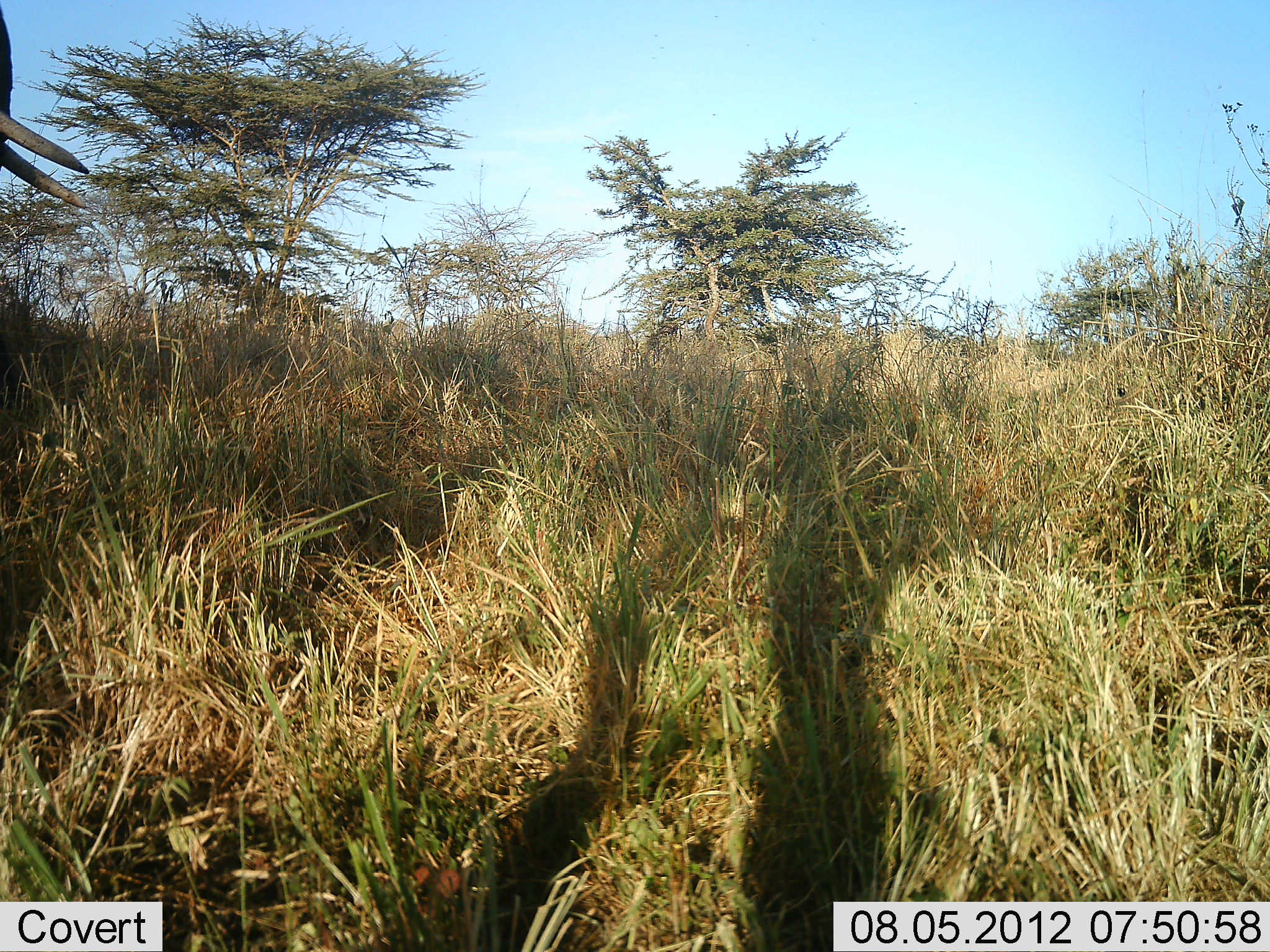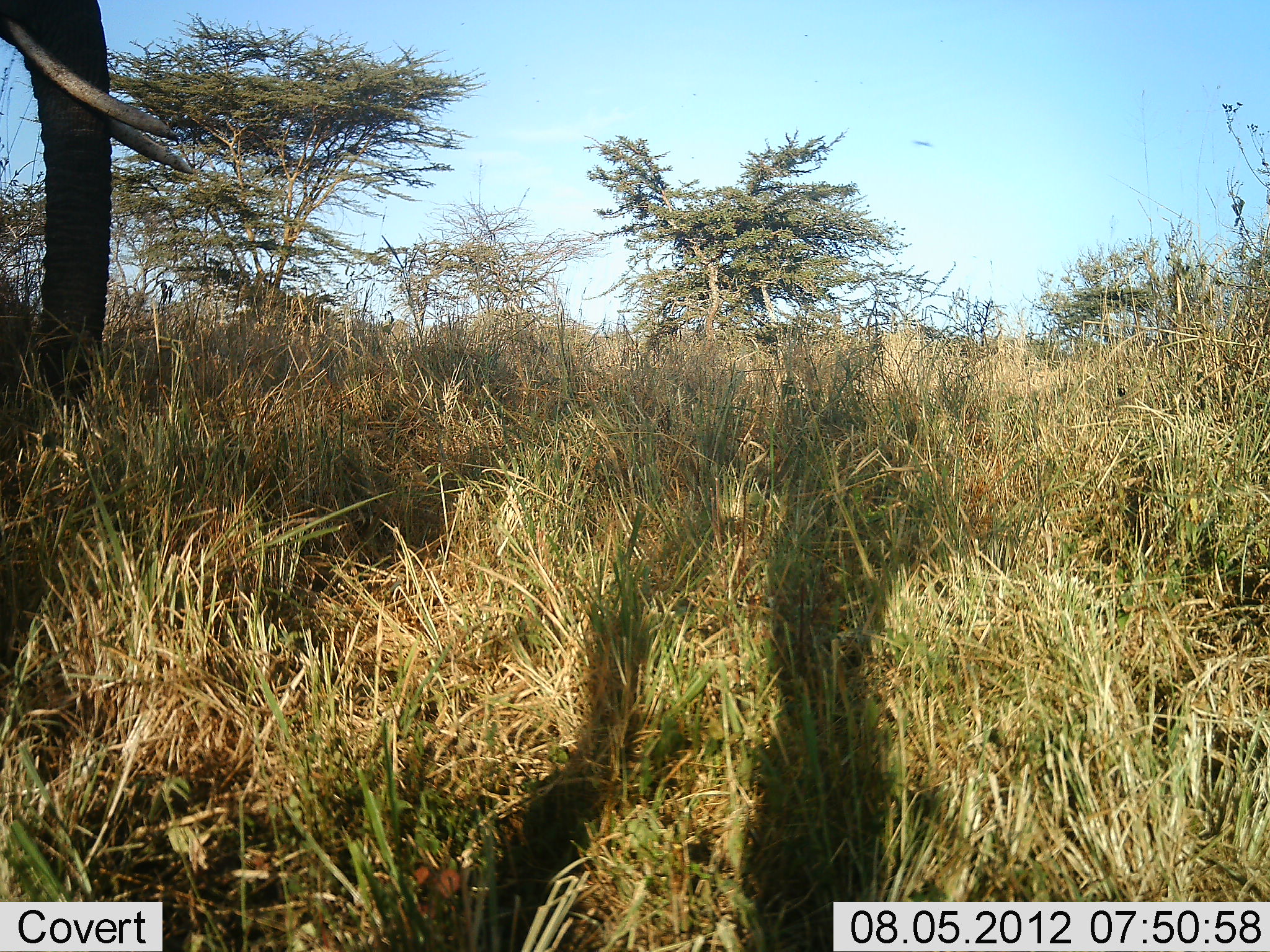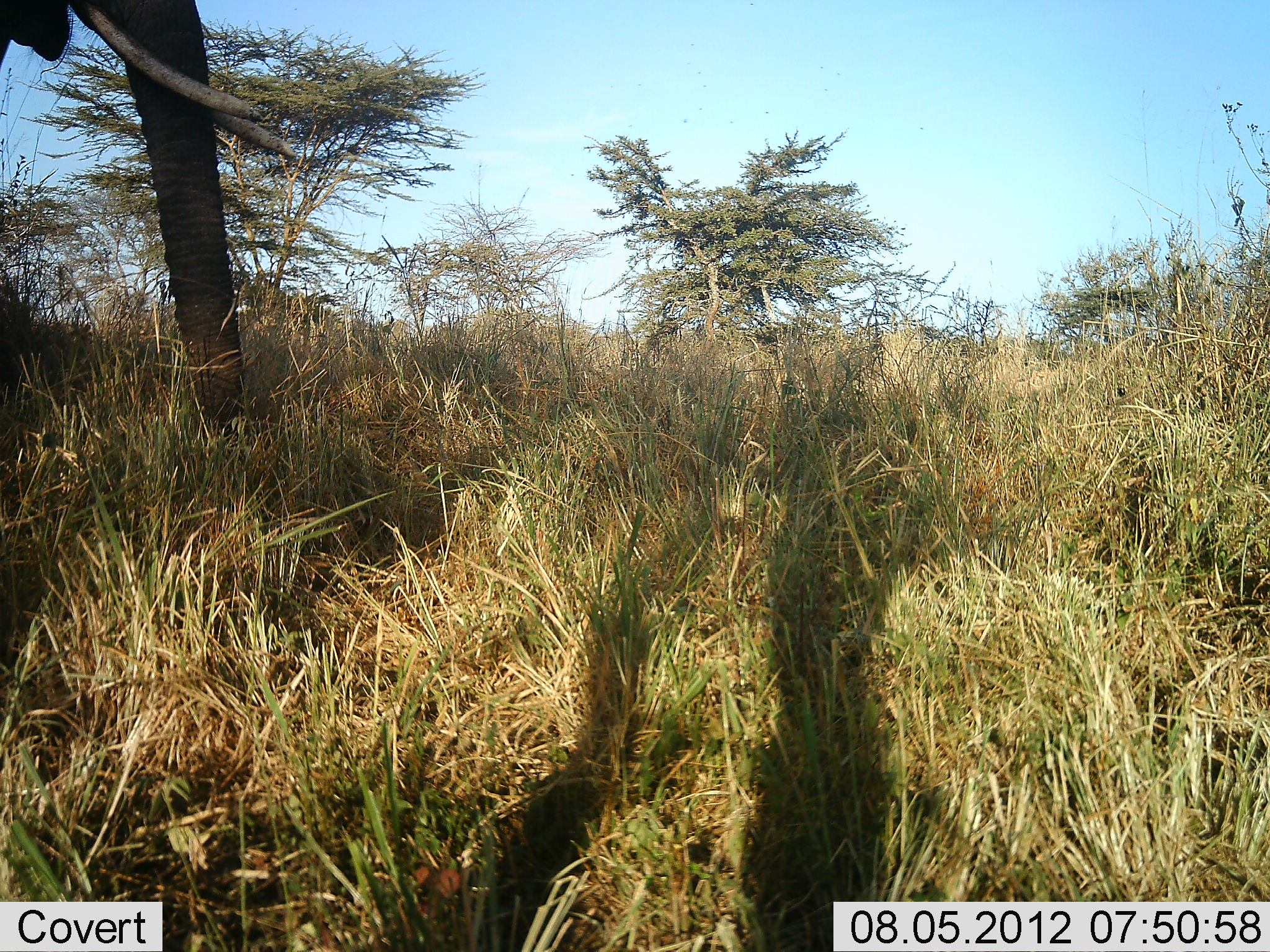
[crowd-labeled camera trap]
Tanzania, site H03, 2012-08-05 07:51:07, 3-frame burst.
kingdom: Animalia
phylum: Chordata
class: Mammalia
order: Proboscidea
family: Elephantidae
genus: Loxodonta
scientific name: Loxodonta africana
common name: african bush elephant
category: elephant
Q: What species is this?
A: Elephant (african bush elephant) (Loxodonta africana).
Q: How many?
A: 1.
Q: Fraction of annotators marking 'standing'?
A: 20%.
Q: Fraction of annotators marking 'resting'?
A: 0%.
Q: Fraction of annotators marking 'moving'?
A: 80%.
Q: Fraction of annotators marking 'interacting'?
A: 0%.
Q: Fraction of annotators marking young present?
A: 0%.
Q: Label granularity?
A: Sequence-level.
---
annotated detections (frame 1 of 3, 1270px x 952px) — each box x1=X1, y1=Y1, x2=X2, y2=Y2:
animal: x1=0, y1=2, x2=94, y2=209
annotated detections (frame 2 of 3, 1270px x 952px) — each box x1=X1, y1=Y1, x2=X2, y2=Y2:
animal: x1=0, y1=0, x2=198, y2=415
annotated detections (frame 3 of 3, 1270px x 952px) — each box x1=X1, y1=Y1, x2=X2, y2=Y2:
animal: x1=0, y1=0, x2=303, y2=438